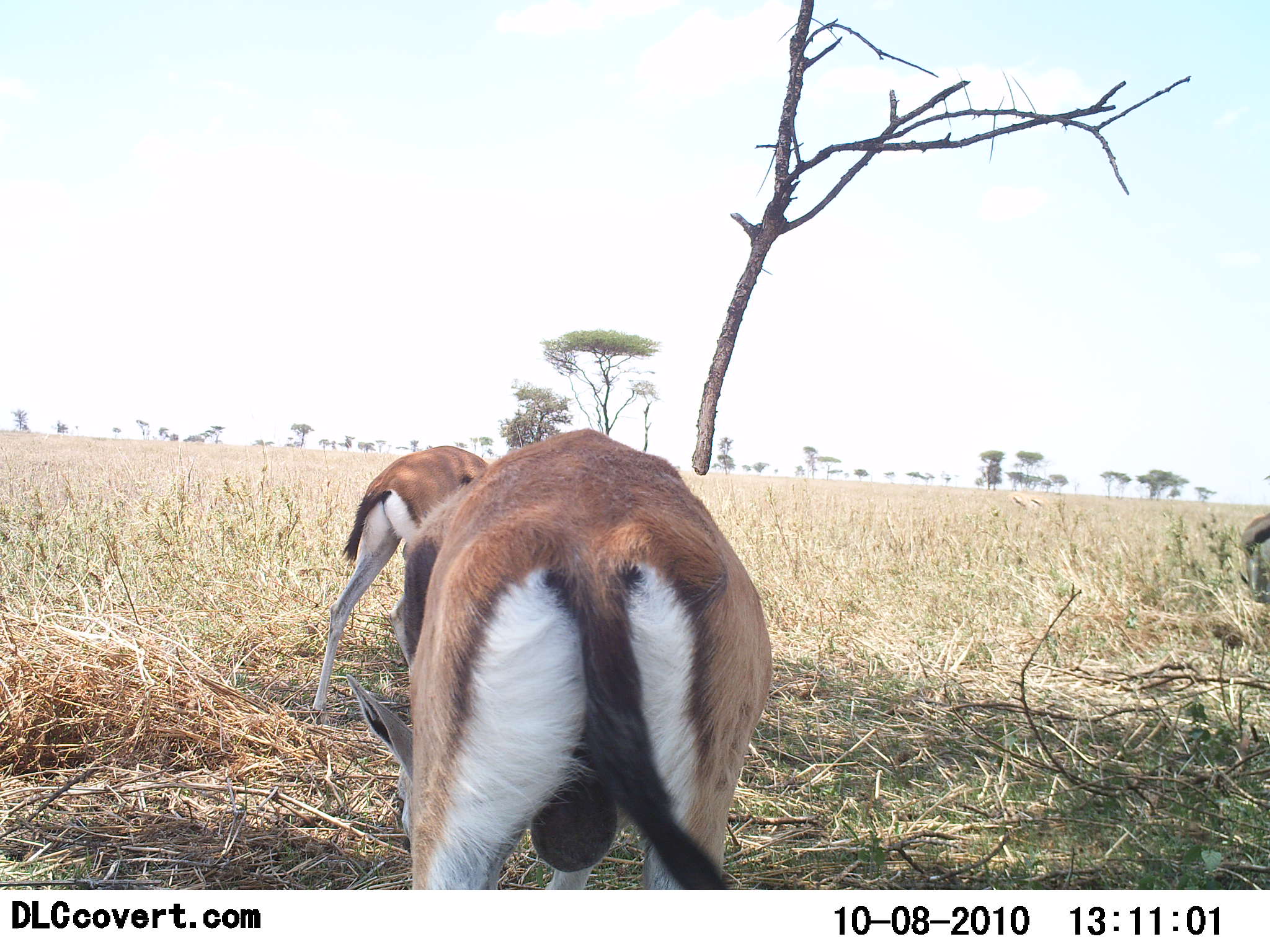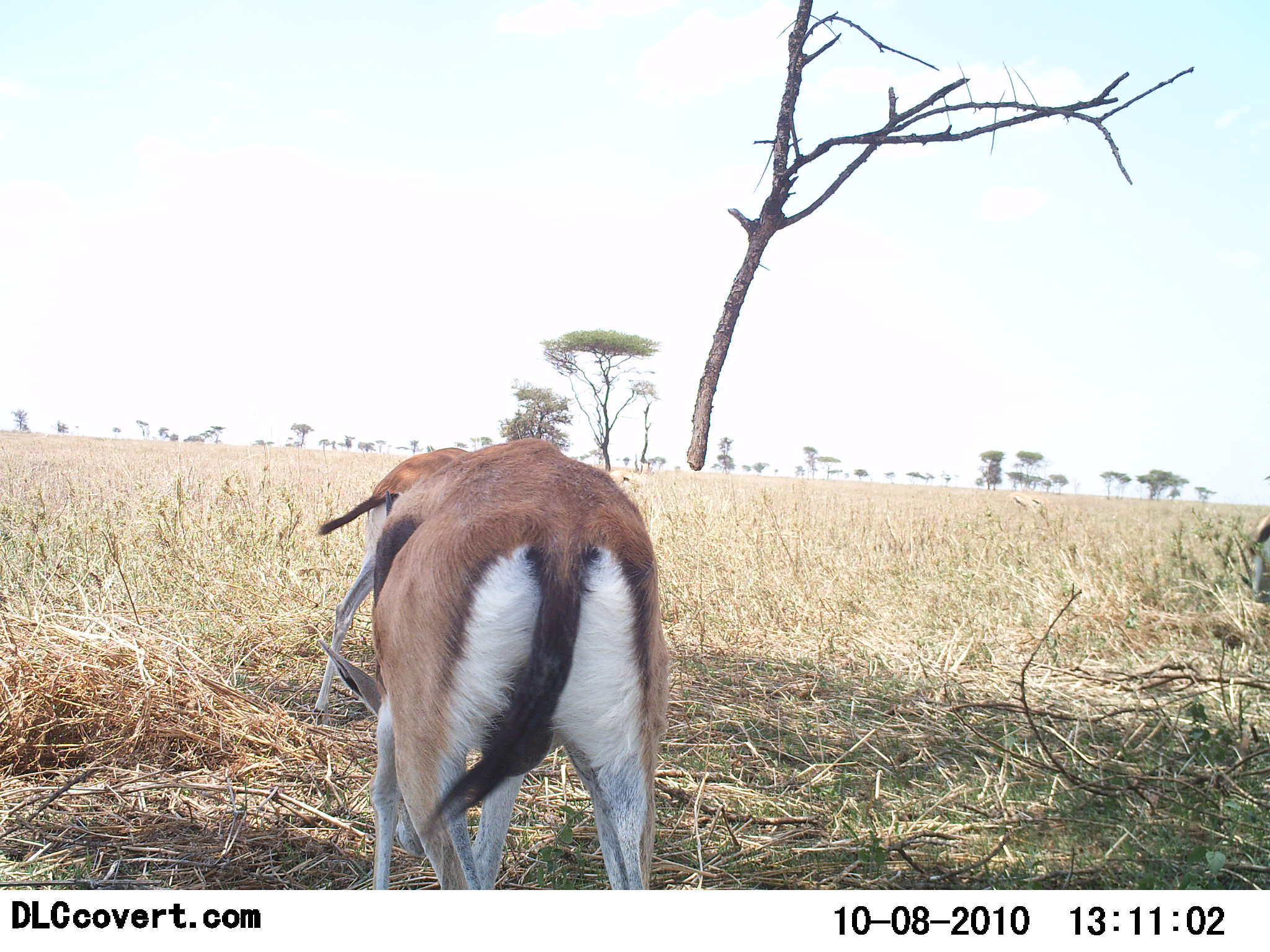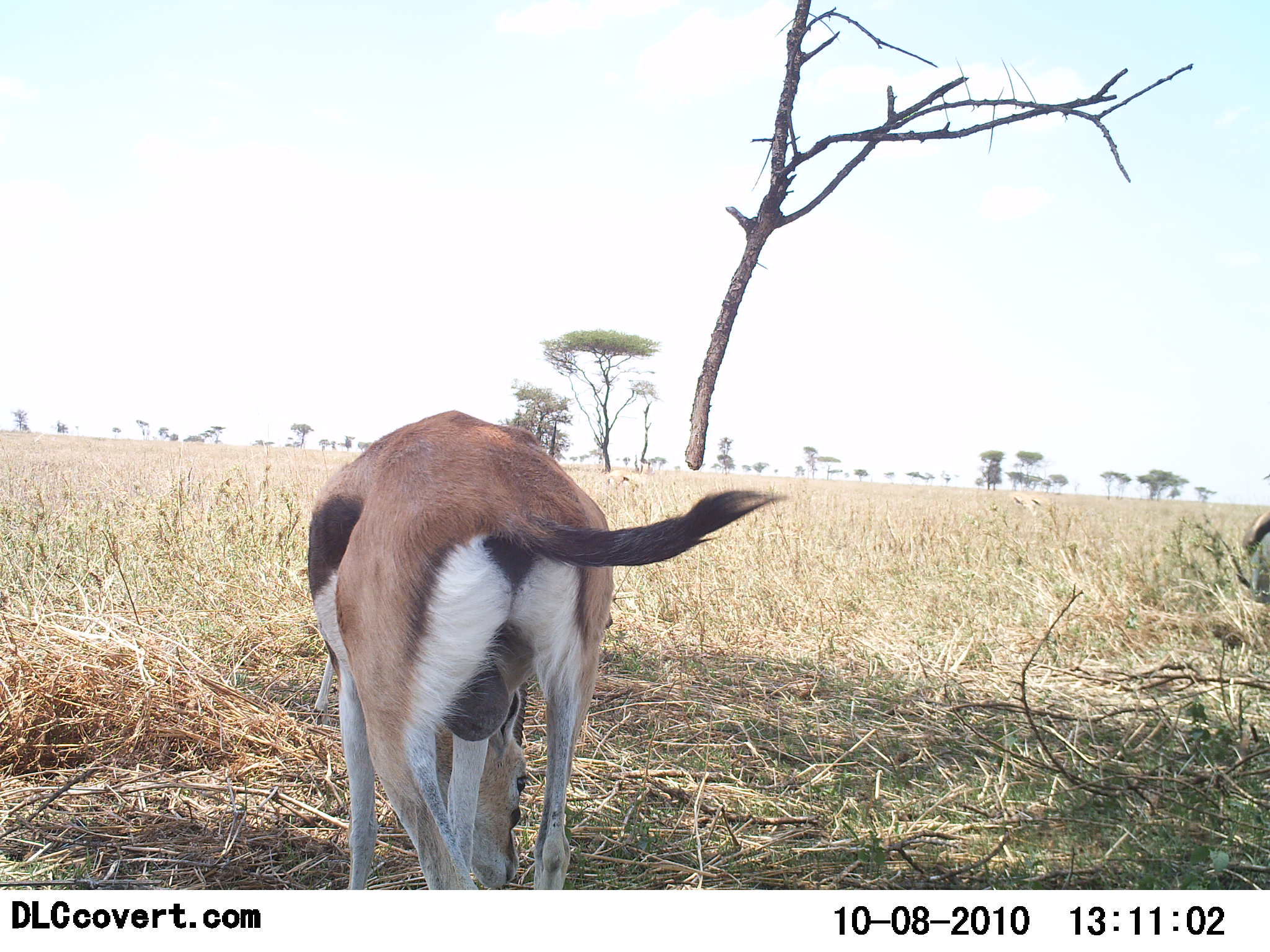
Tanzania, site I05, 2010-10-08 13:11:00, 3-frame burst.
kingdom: Animalia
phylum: Chordata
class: Mammalia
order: Artiodactyla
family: Bovidae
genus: Eudorcas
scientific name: Eudorcas thomsonii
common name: thomson's gazelle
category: gazellethomsons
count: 2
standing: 50%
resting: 0%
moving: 19%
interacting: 0%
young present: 6%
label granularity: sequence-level